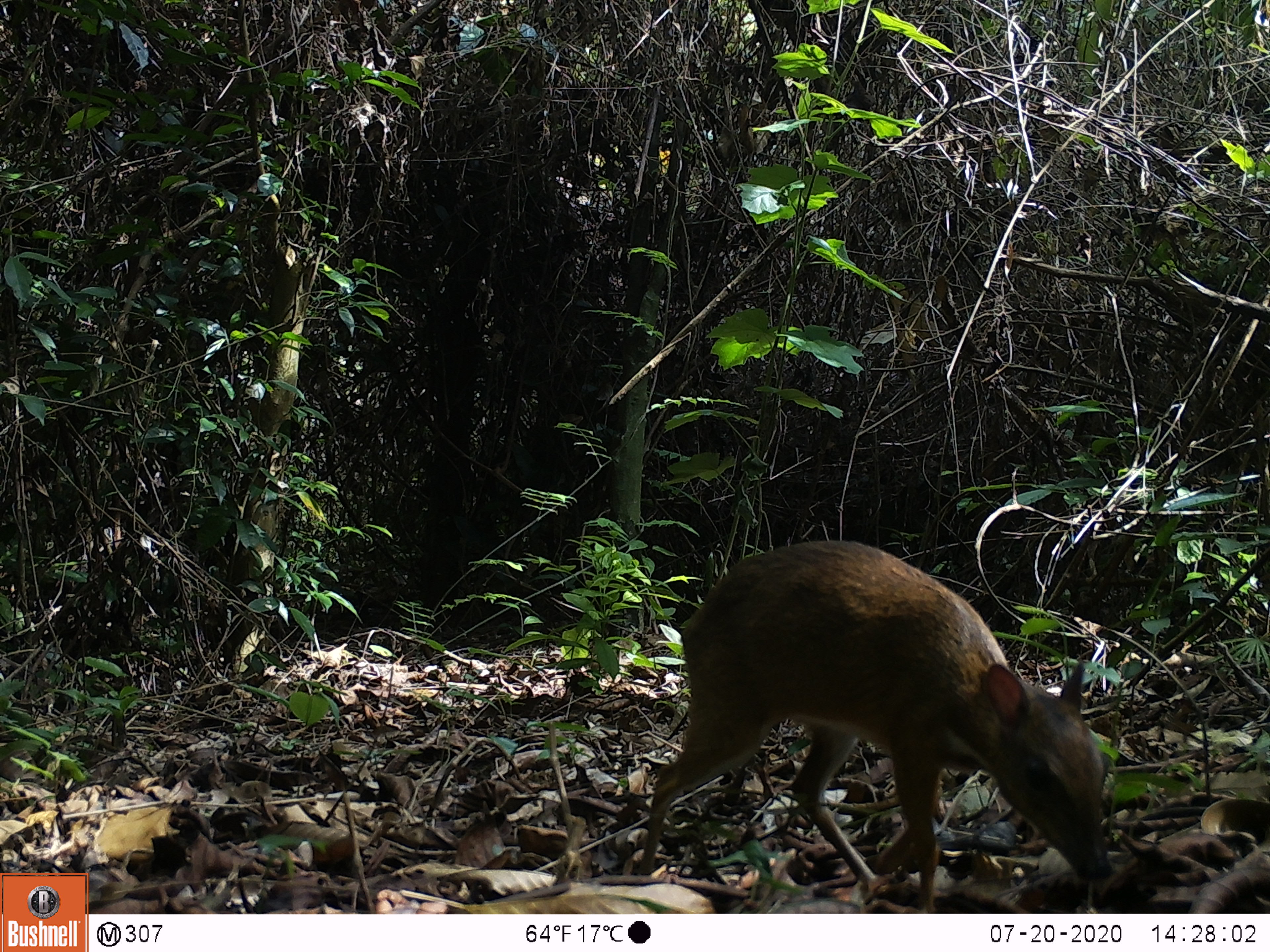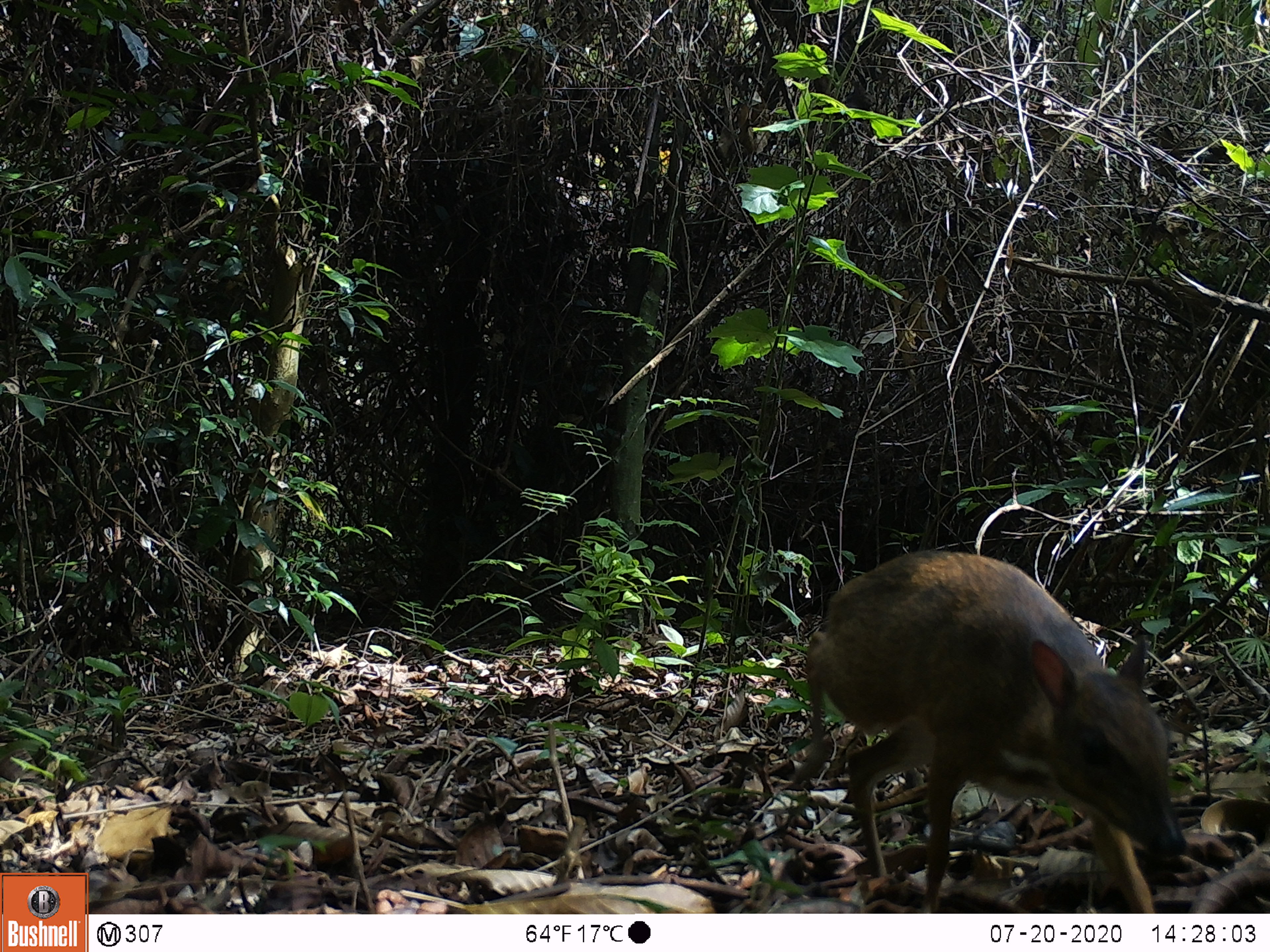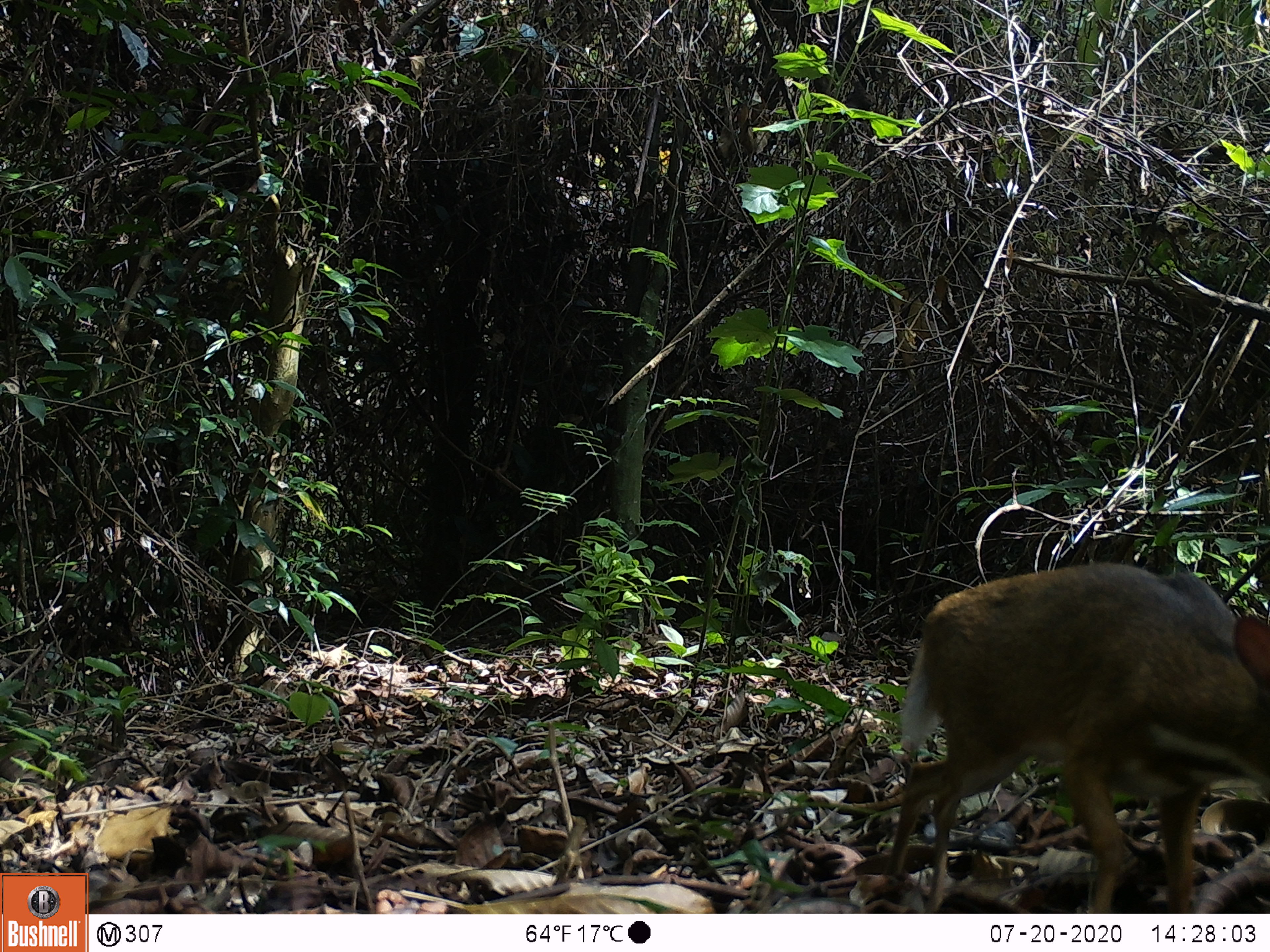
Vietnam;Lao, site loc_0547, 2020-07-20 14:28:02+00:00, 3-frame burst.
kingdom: Animalia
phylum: Chordata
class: Mammalia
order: Artiodactyla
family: Tragulidae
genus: Moschiola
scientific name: Moschiola meminna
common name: chevrotain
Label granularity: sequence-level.